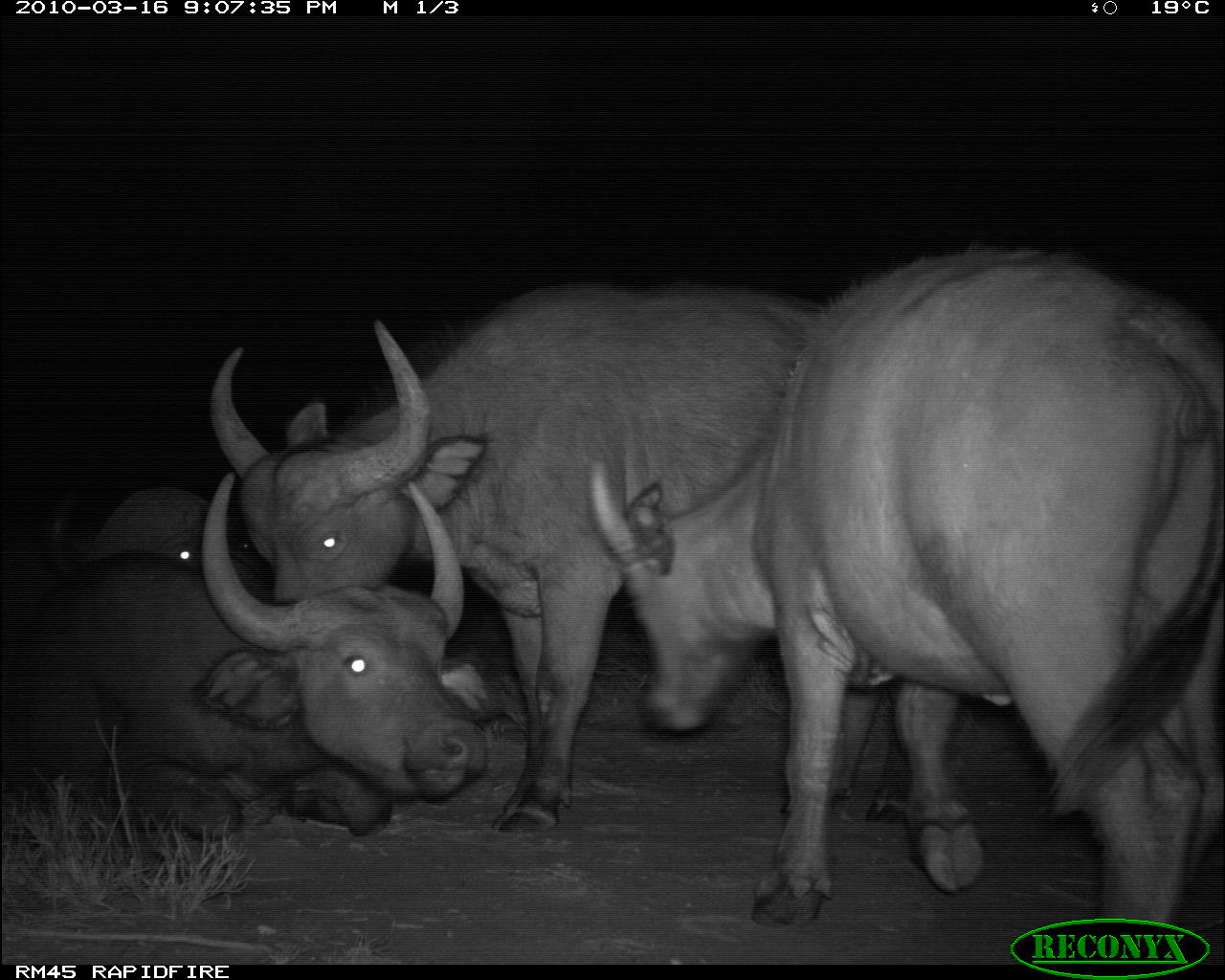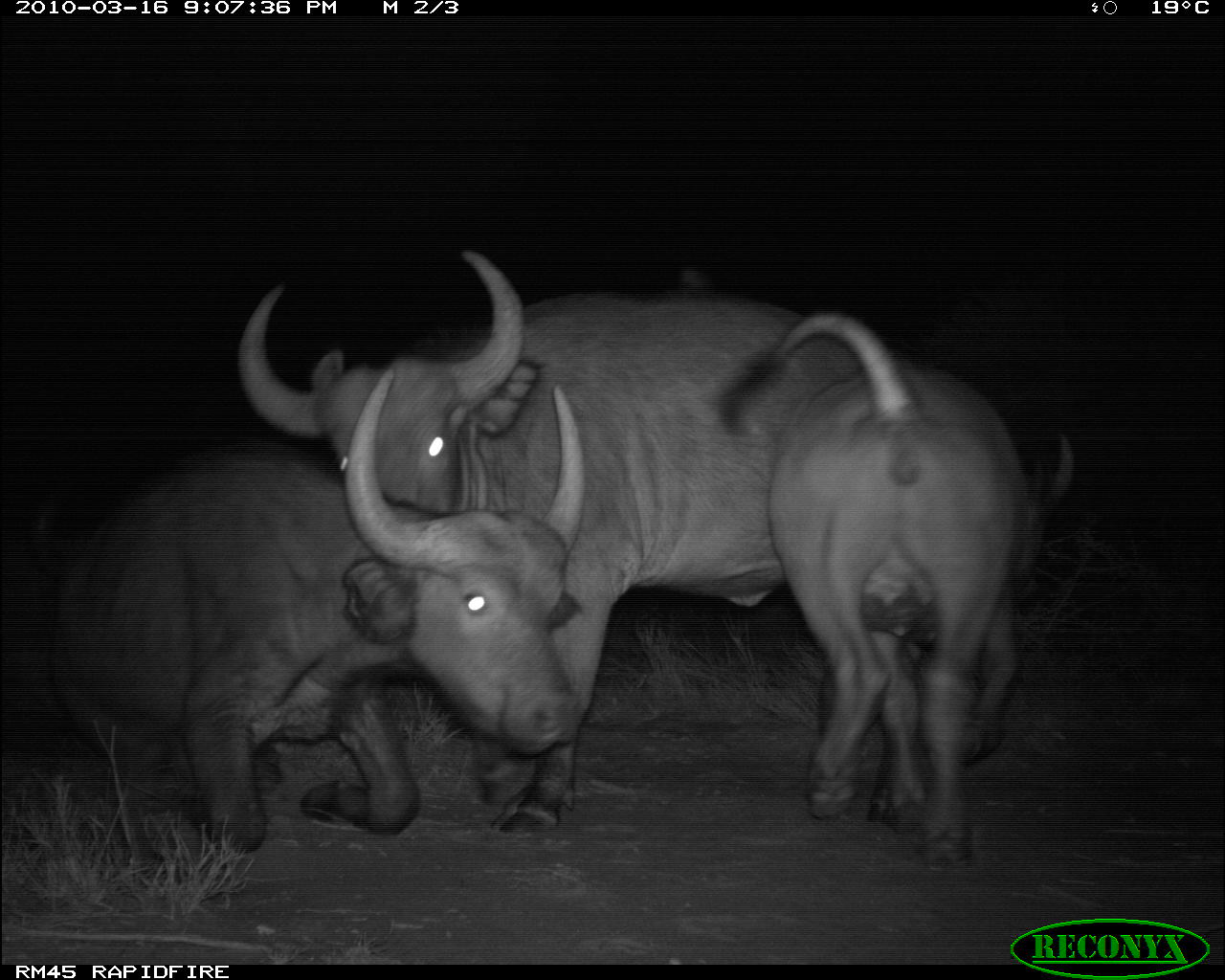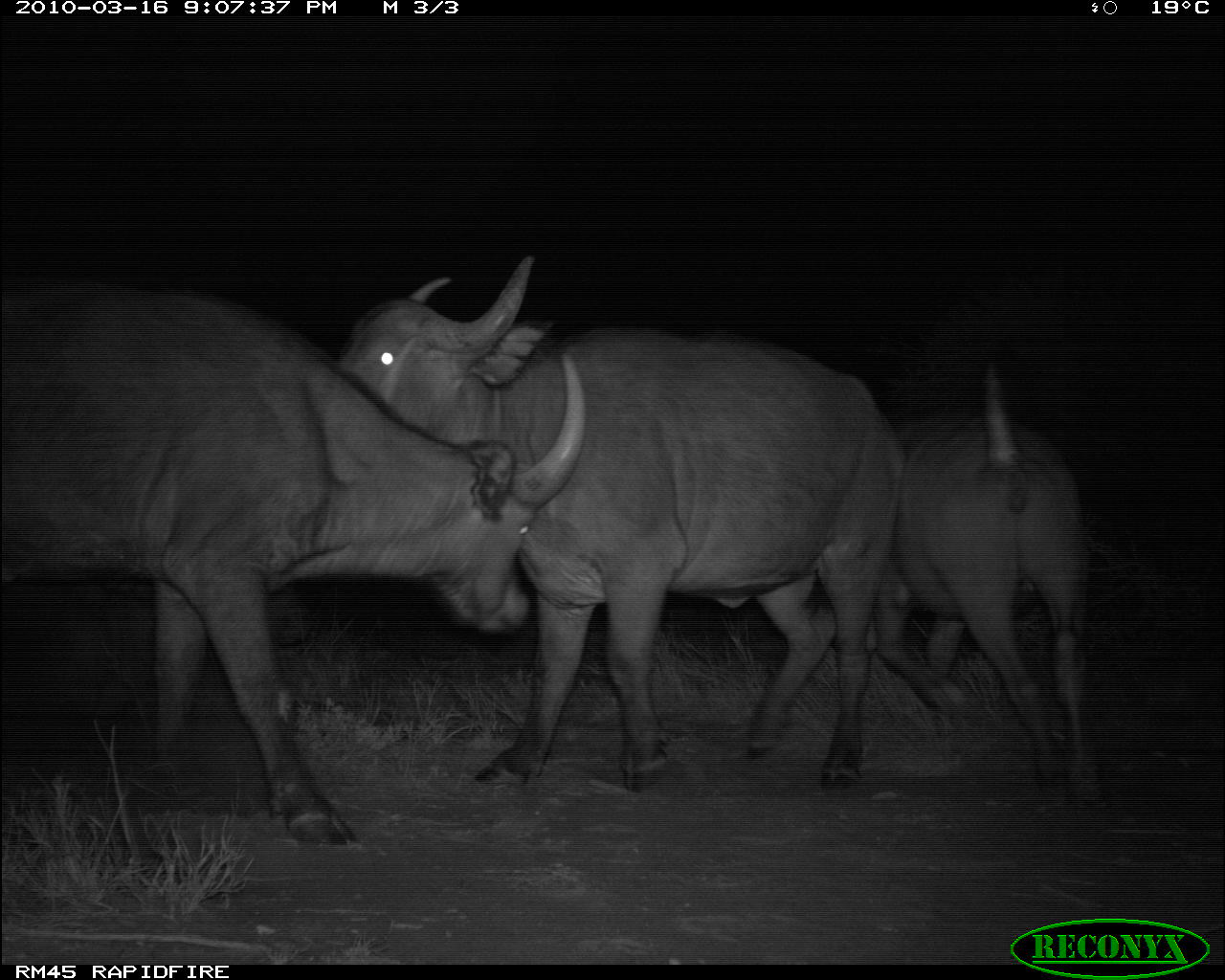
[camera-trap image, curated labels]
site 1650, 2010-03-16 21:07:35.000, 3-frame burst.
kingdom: Animalia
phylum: Chordata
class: Mammalia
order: Artiodactyla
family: Bovidae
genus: Syncerus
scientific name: Syncerus caffer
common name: african buffalo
Syncerus caffer (african buffalo), count 4.